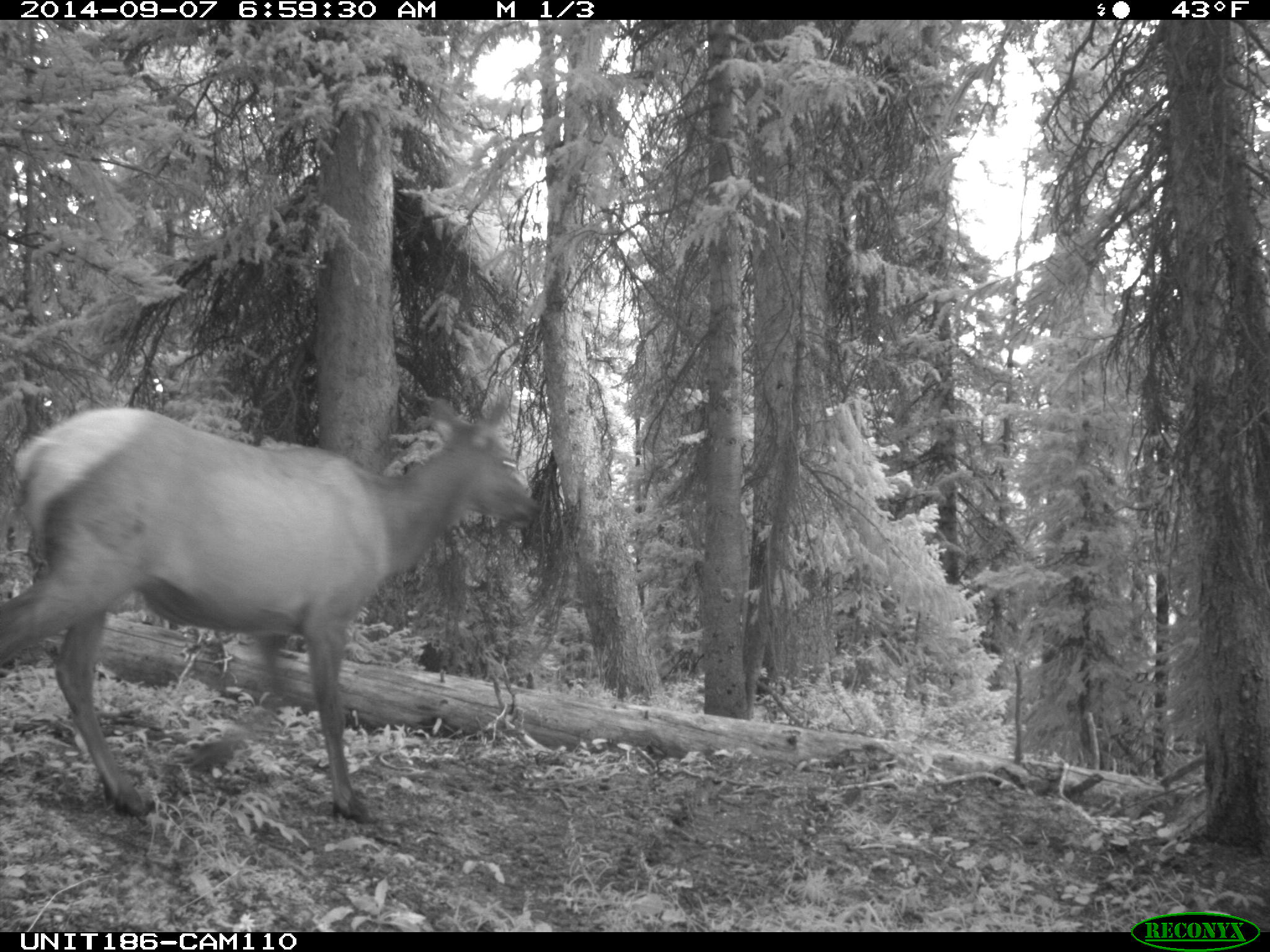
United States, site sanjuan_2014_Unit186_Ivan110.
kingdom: Animalia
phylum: Chordata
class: Mammalia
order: Artiodactyla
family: Cervidae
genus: Cervus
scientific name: Cervus elaphus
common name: red deer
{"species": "Cervus elaphus (red deer)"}